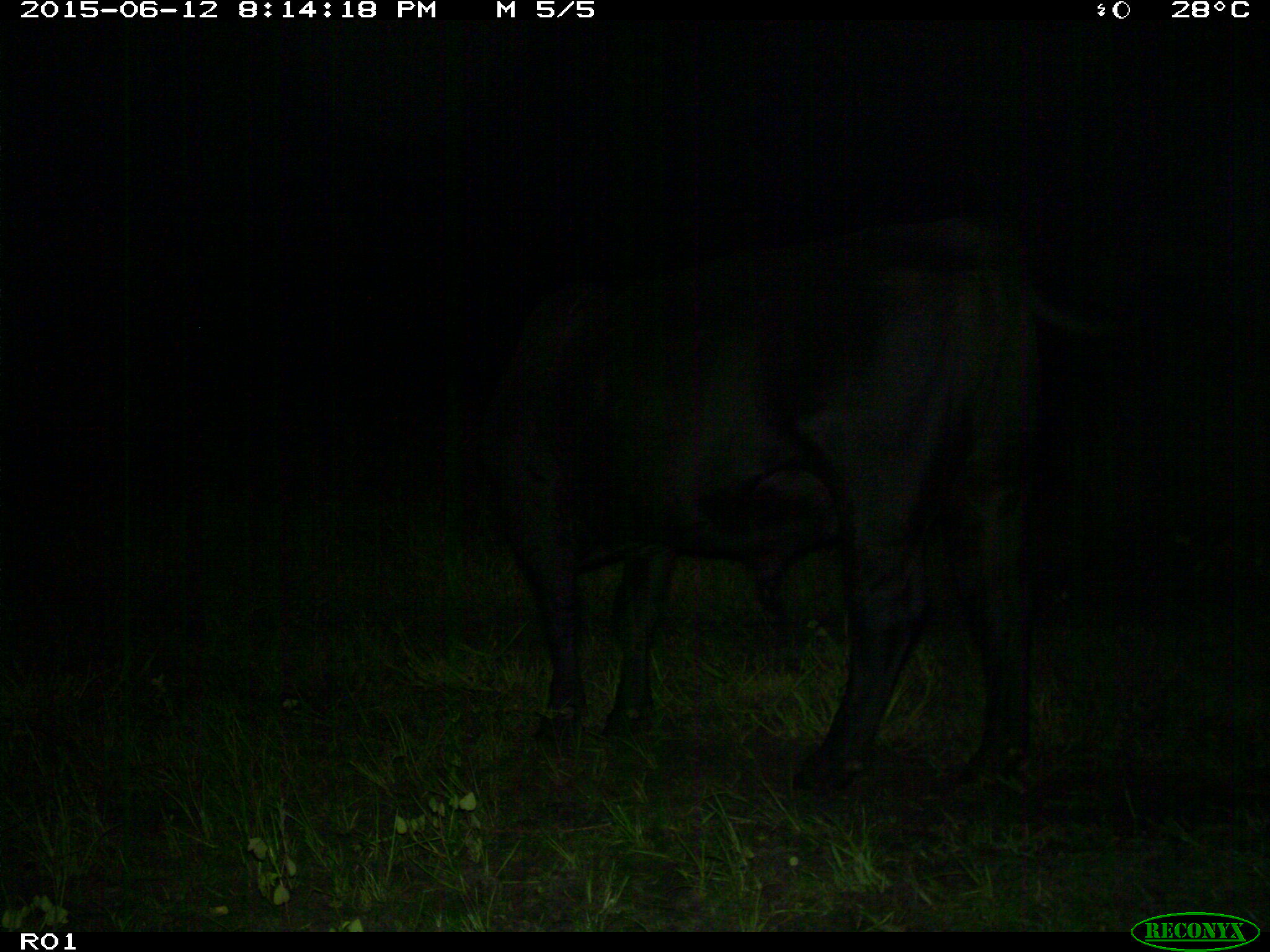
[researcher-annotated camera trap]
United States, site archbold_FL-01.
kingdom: Animalia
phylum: Chordata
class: Mammalia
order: Artiodactyla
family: Bovidae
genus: Bos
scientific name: Bos taurus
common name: domestic cow